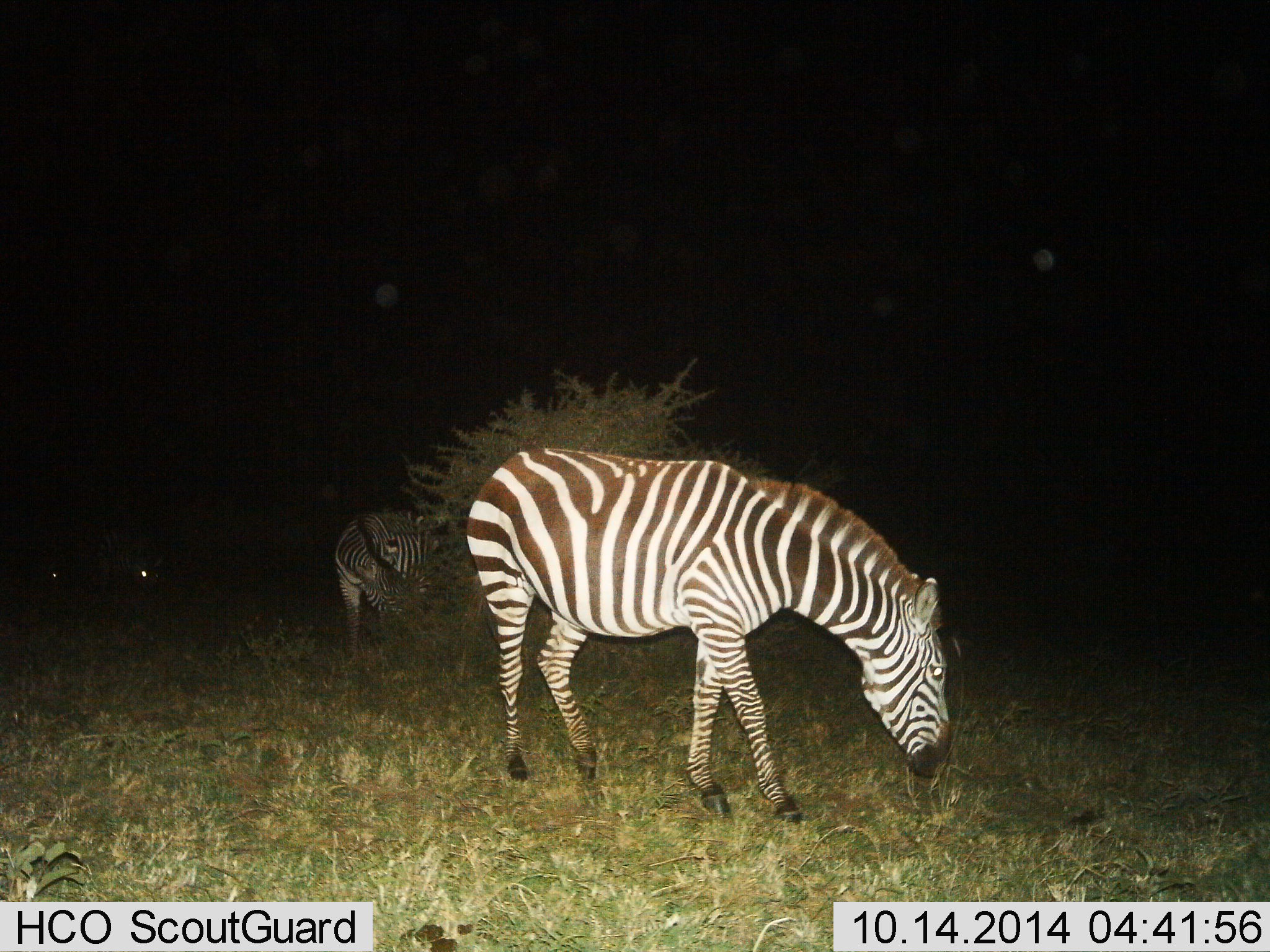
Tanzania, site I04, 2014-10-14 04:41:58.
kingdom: Animalia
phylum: Chordata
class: Mammalia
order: Perissodactyla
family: Equidae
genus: Equus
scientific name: Equus quagga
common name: plains zebra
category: zebra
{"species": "zebra (plains zebra) (Equus quagga)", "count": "2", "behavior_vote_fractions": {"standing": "40%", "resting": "0%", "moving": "10%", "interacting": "0%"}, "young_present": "0%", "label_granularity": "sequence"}